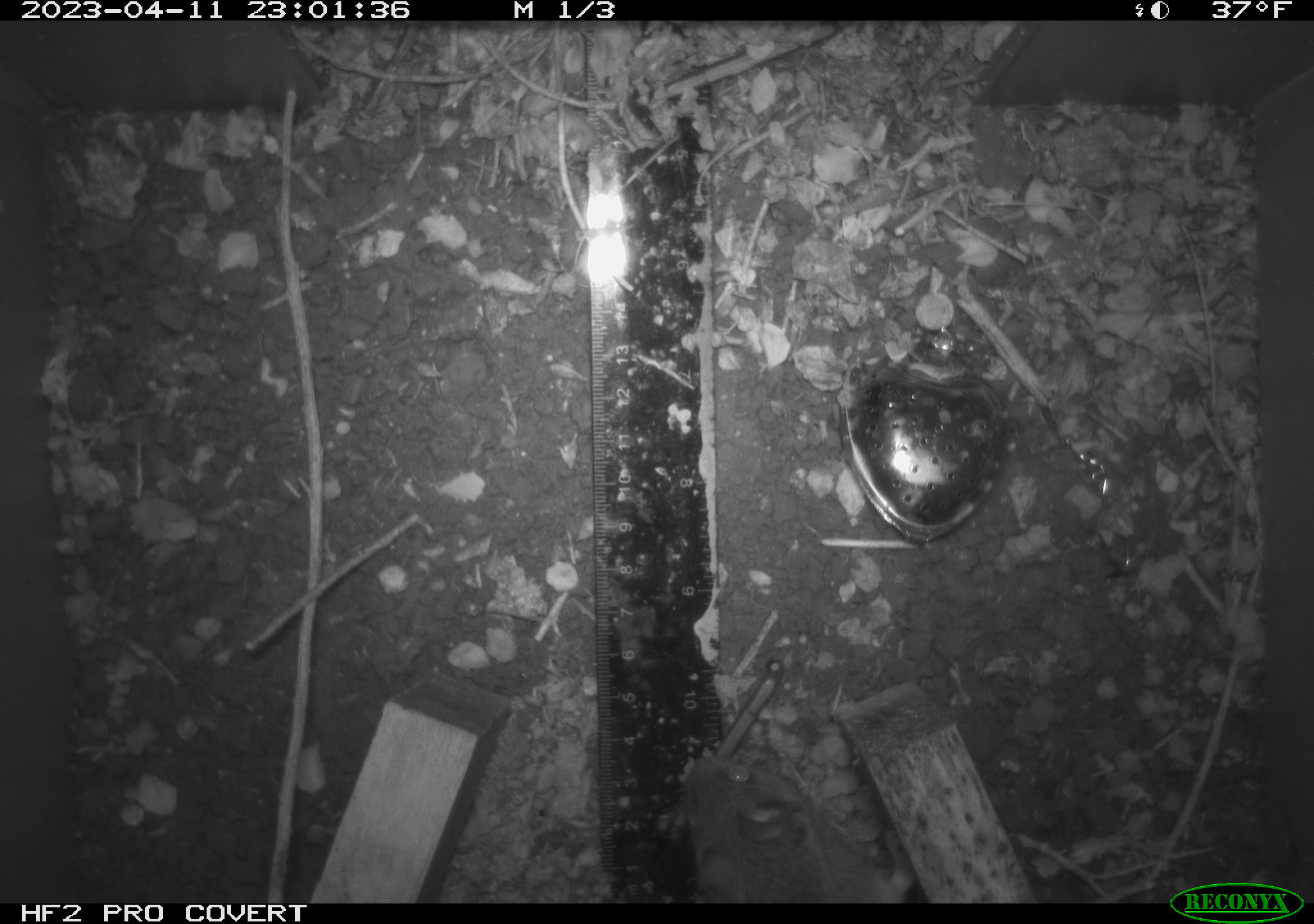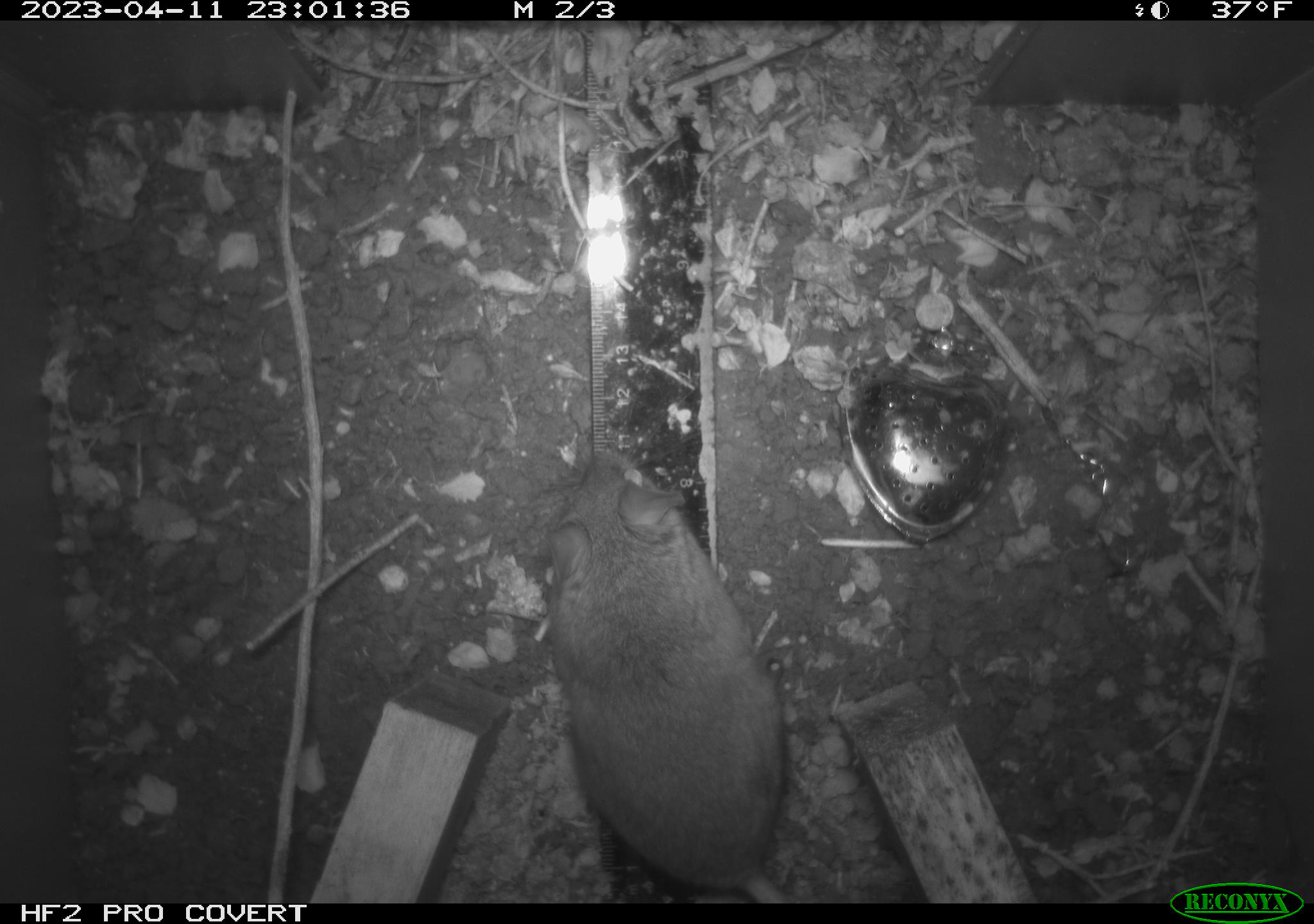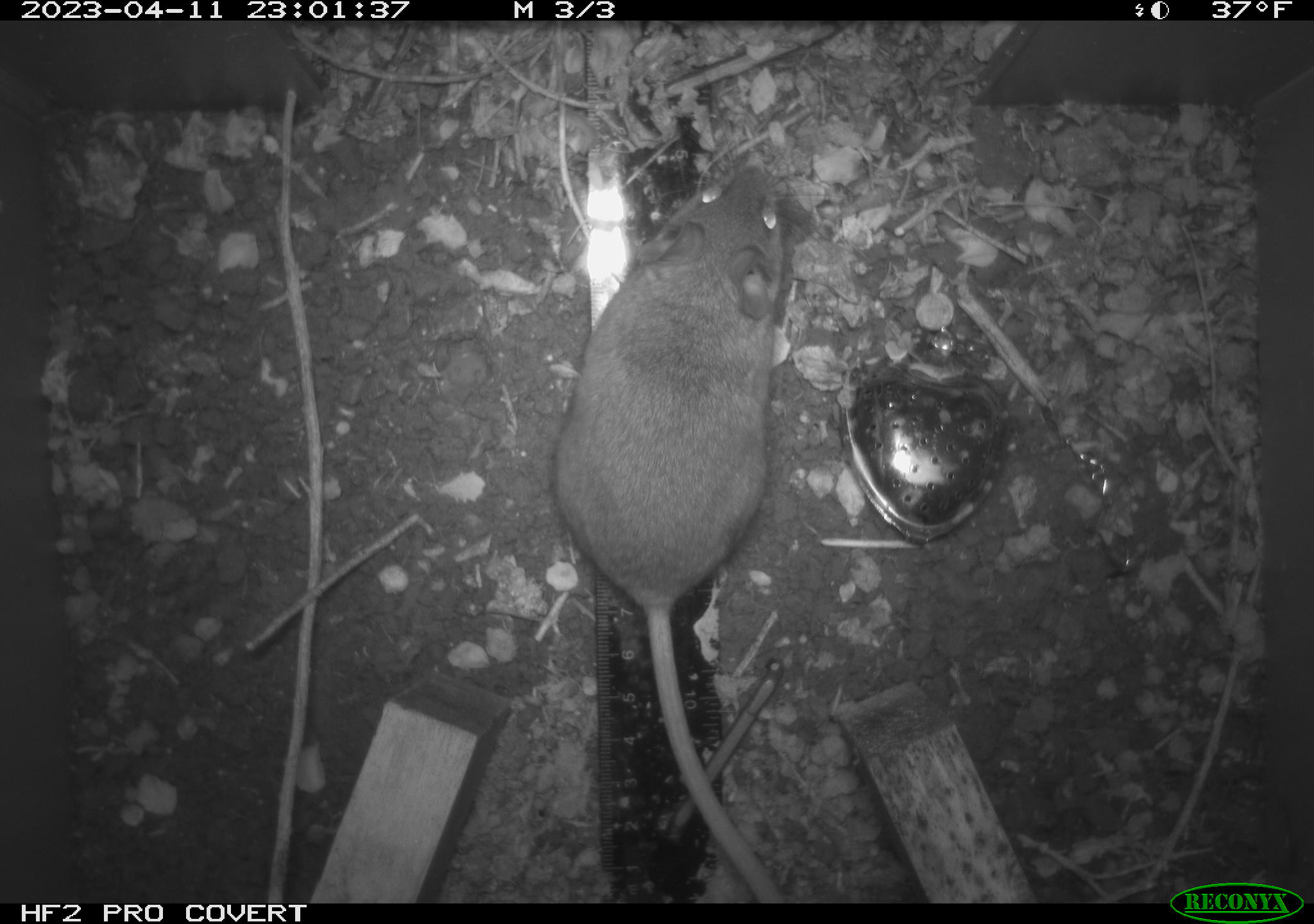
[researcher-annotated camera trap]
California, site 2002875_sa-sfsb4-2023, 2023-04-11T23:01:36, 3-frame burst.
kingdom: Animalia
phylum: Chordata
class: Mammalia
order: Rodentia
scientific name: Rodentia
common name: mouse species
Mouse species (Rodentia).